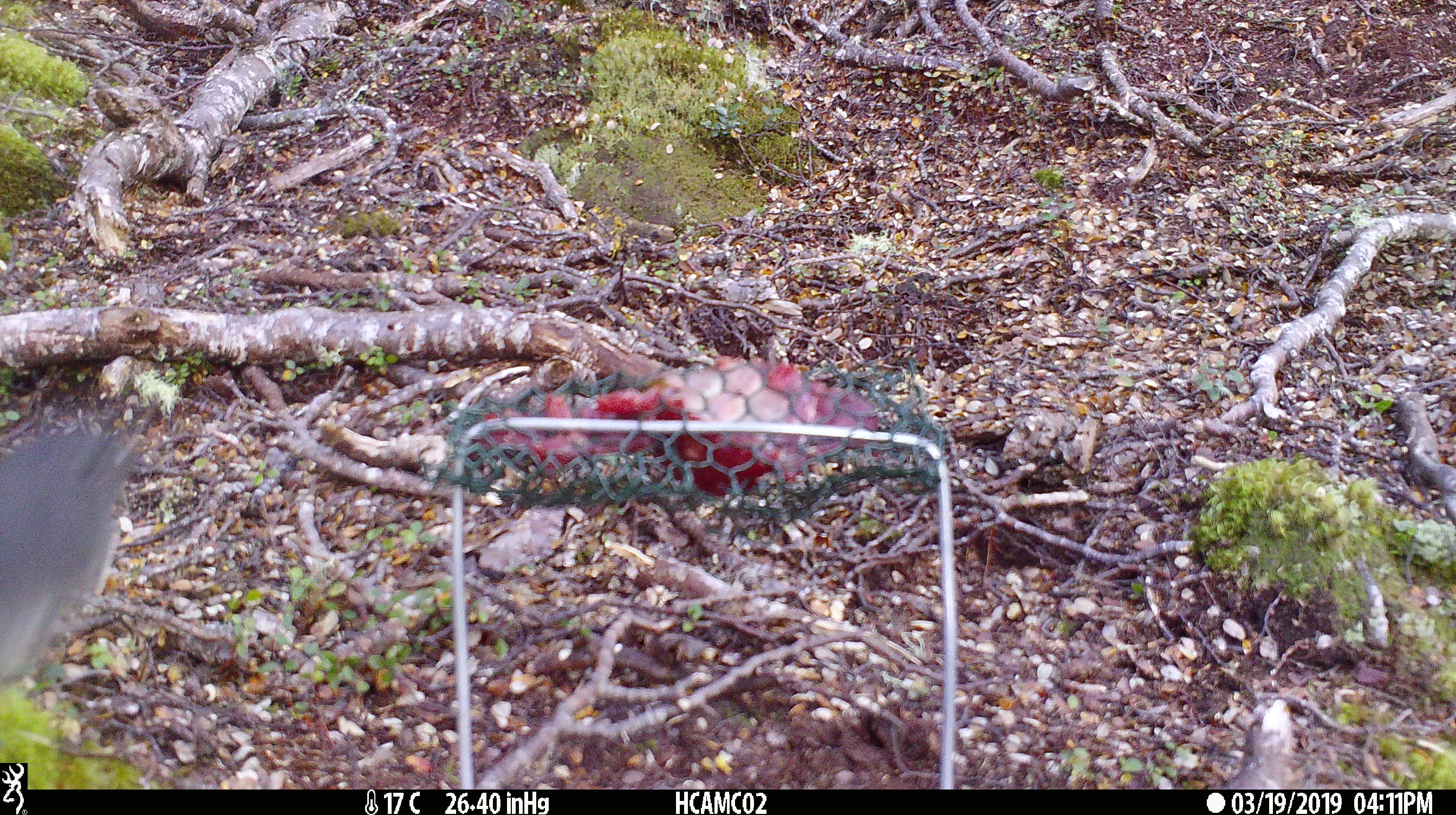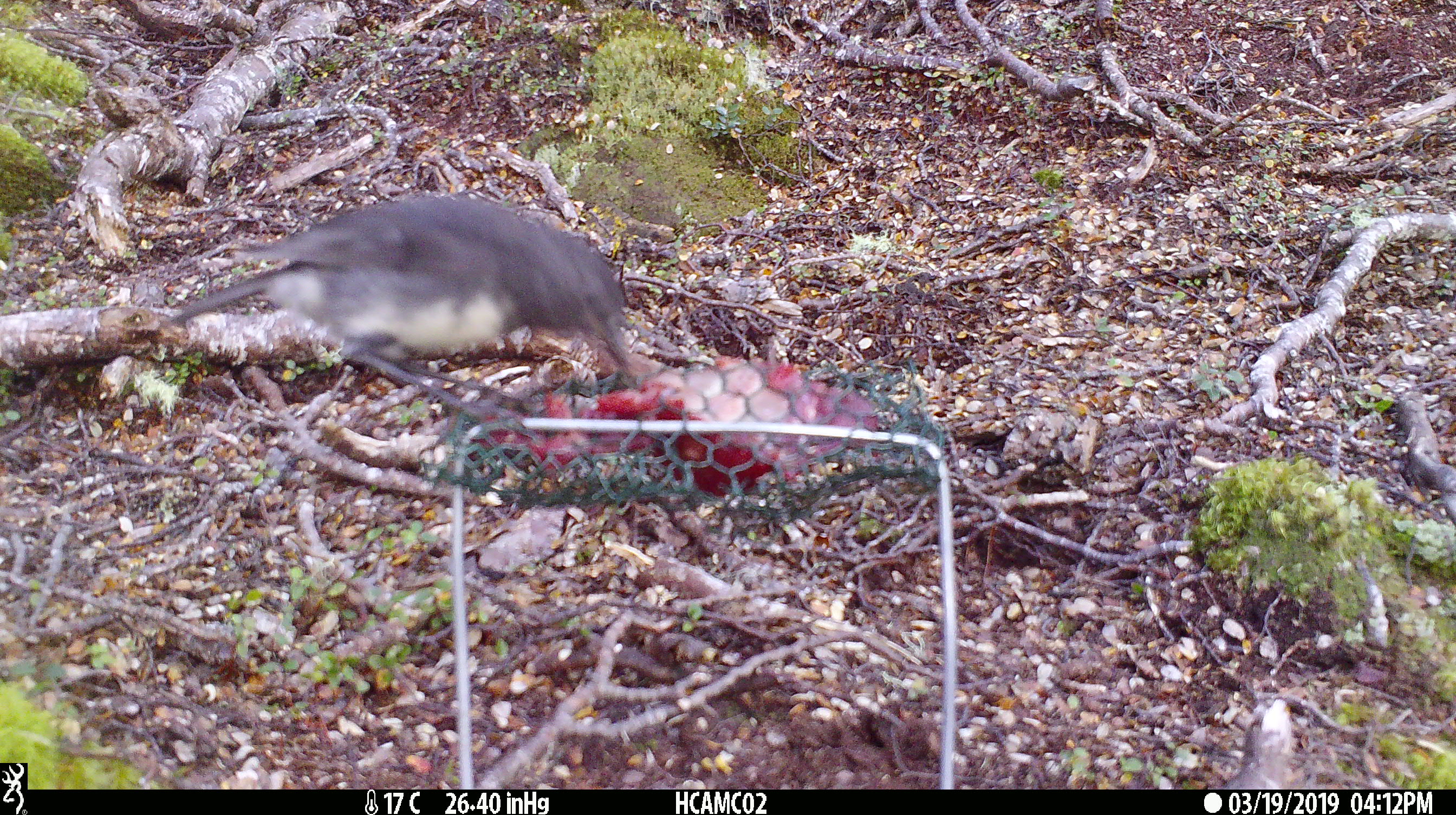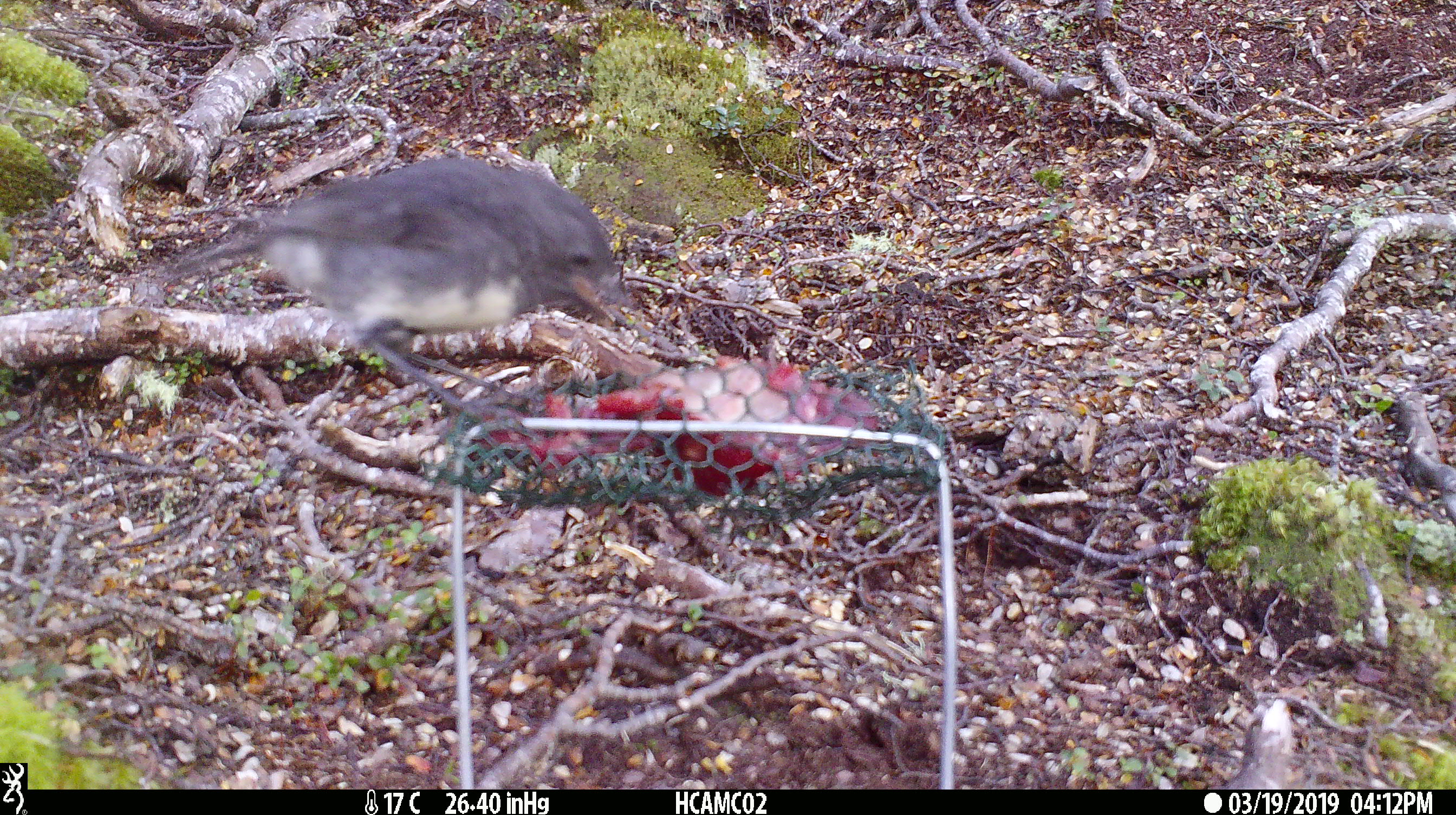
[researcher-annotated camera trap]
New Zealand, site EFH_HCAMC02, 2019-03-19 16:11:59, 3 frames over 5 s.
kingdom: Animalia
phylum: Chordata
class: Aves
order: Passeriformes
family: Petroicidae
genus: Petroica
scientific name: Petroica australis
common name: new zealand robin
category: robin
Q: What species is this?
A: Robin (new zealand robin) (Petroica australis).